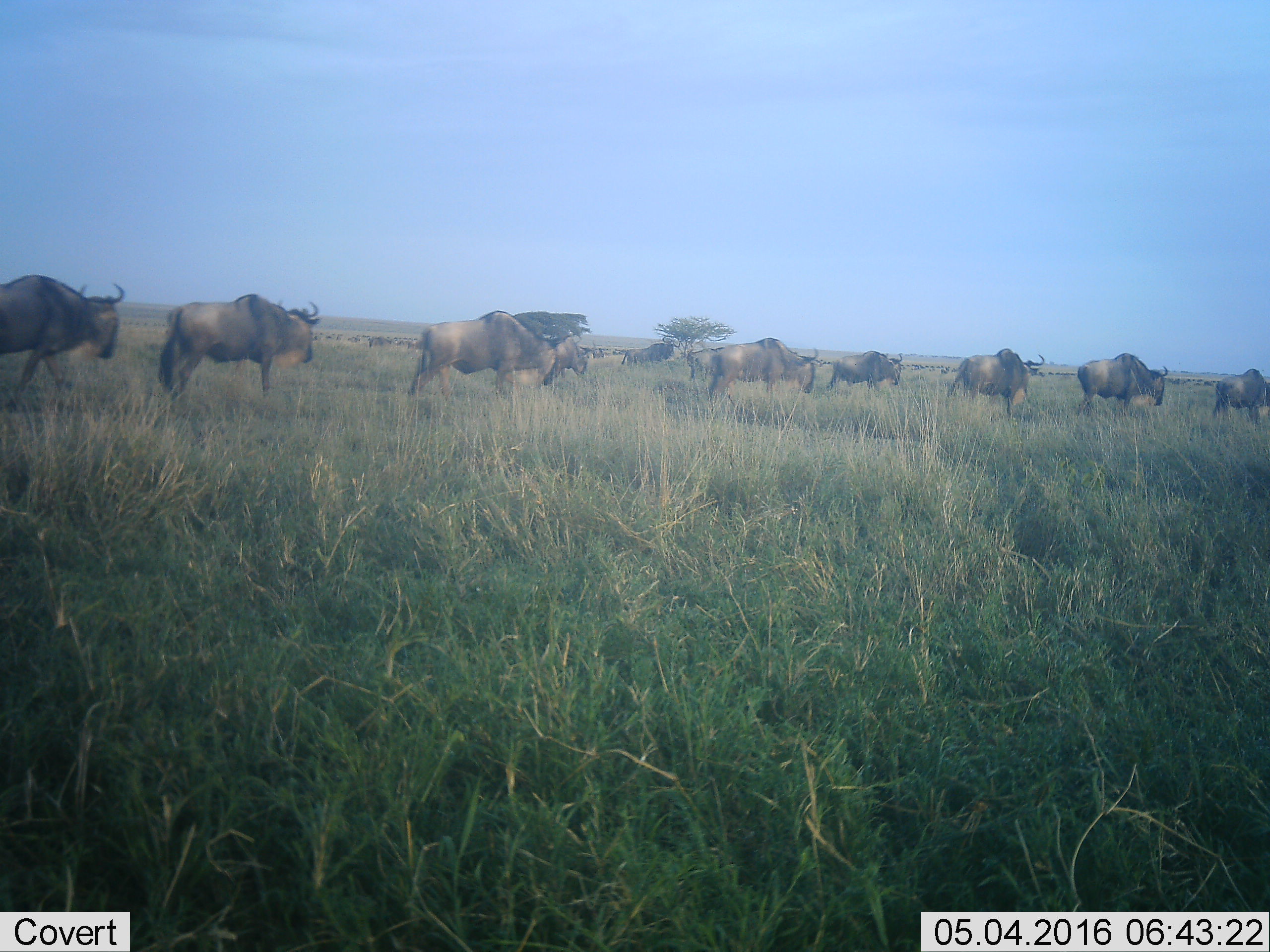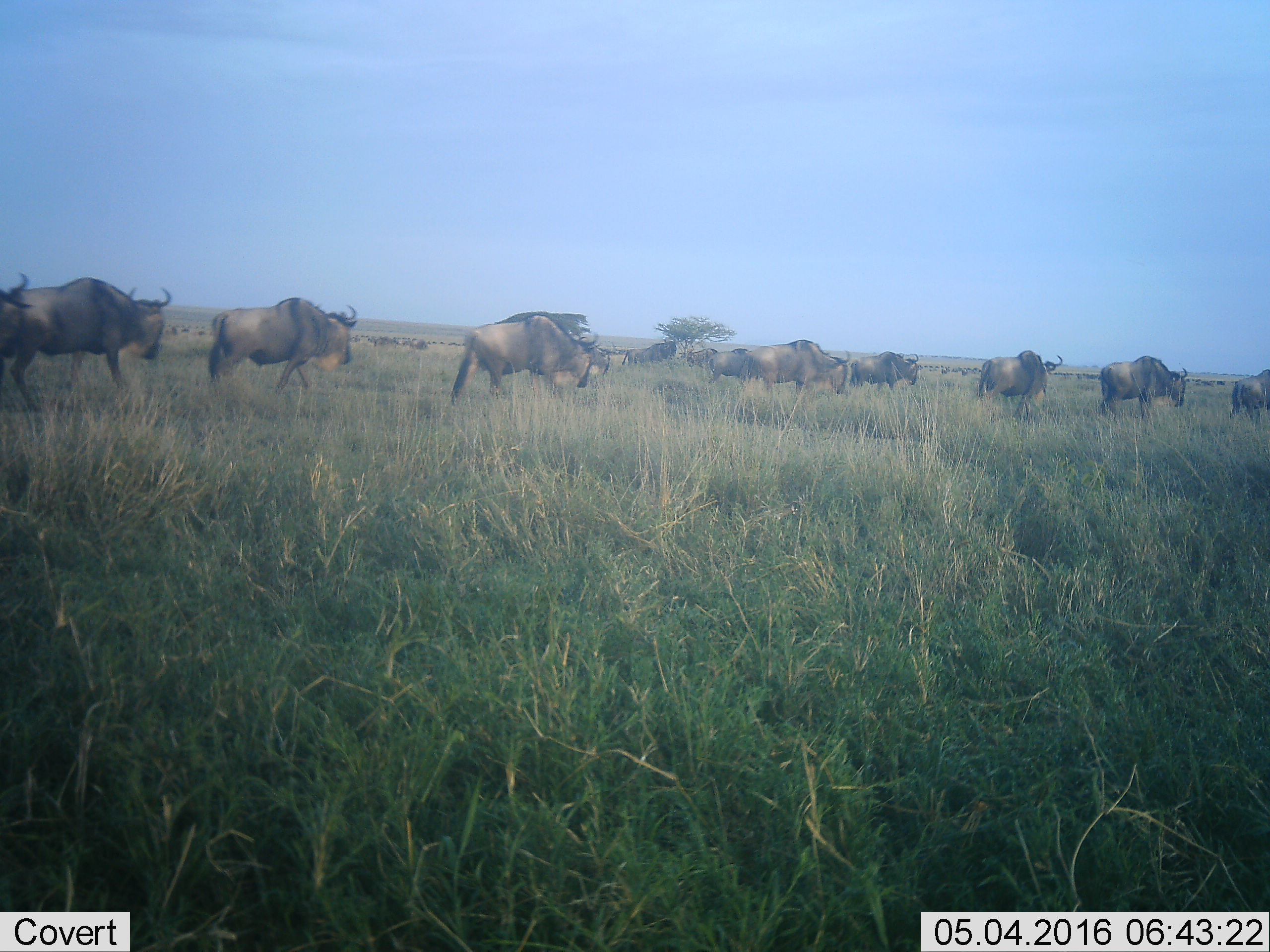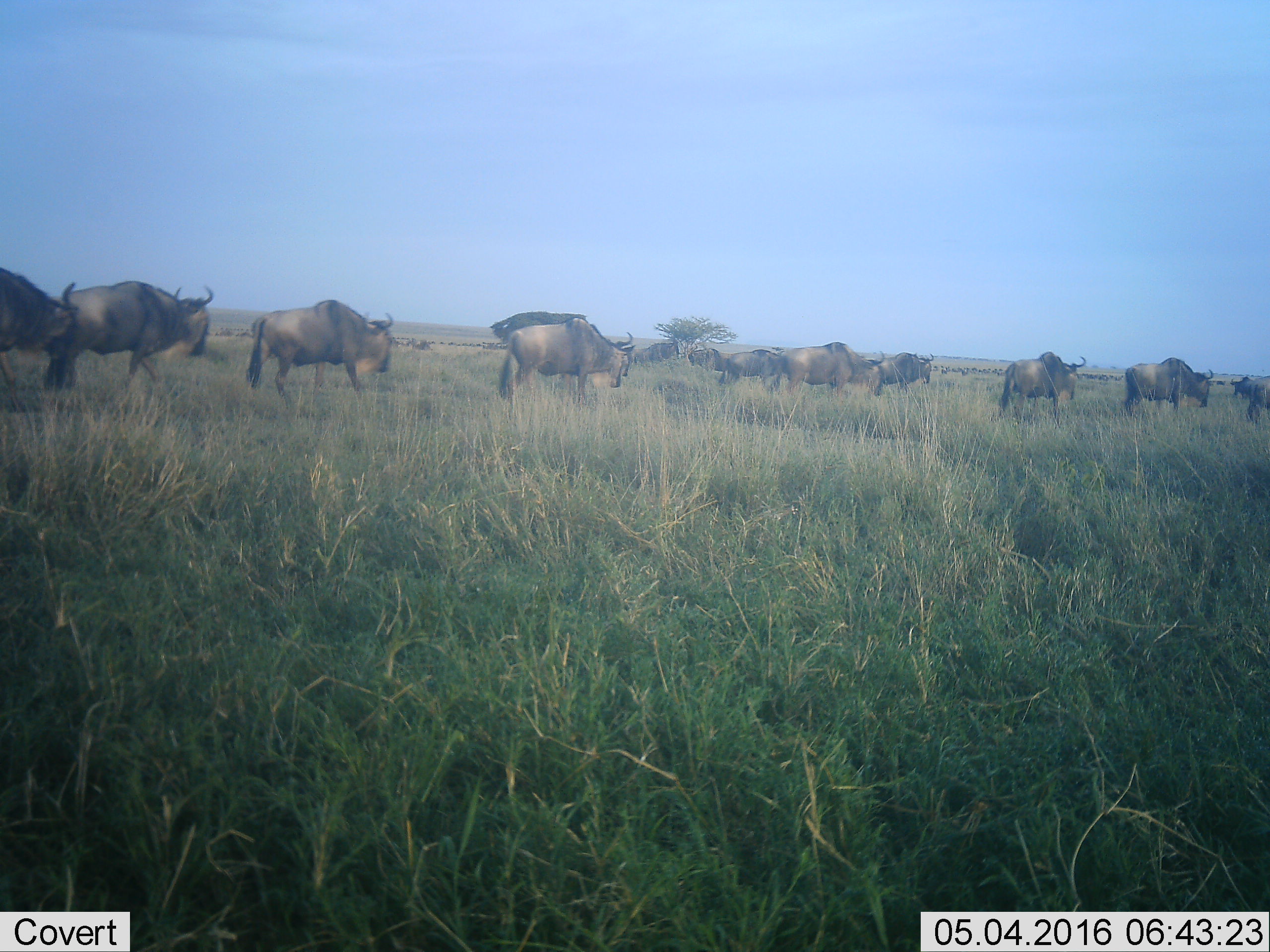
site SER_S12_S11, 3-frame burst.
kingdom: Animalia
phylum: Chordata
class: Mammalia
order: Artiodactyla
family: Bovidae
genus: Connochaetes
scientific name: Connochaetes taurinus taurinus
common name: blue wildebeest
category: wildebeestblue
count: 51+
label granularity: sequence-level